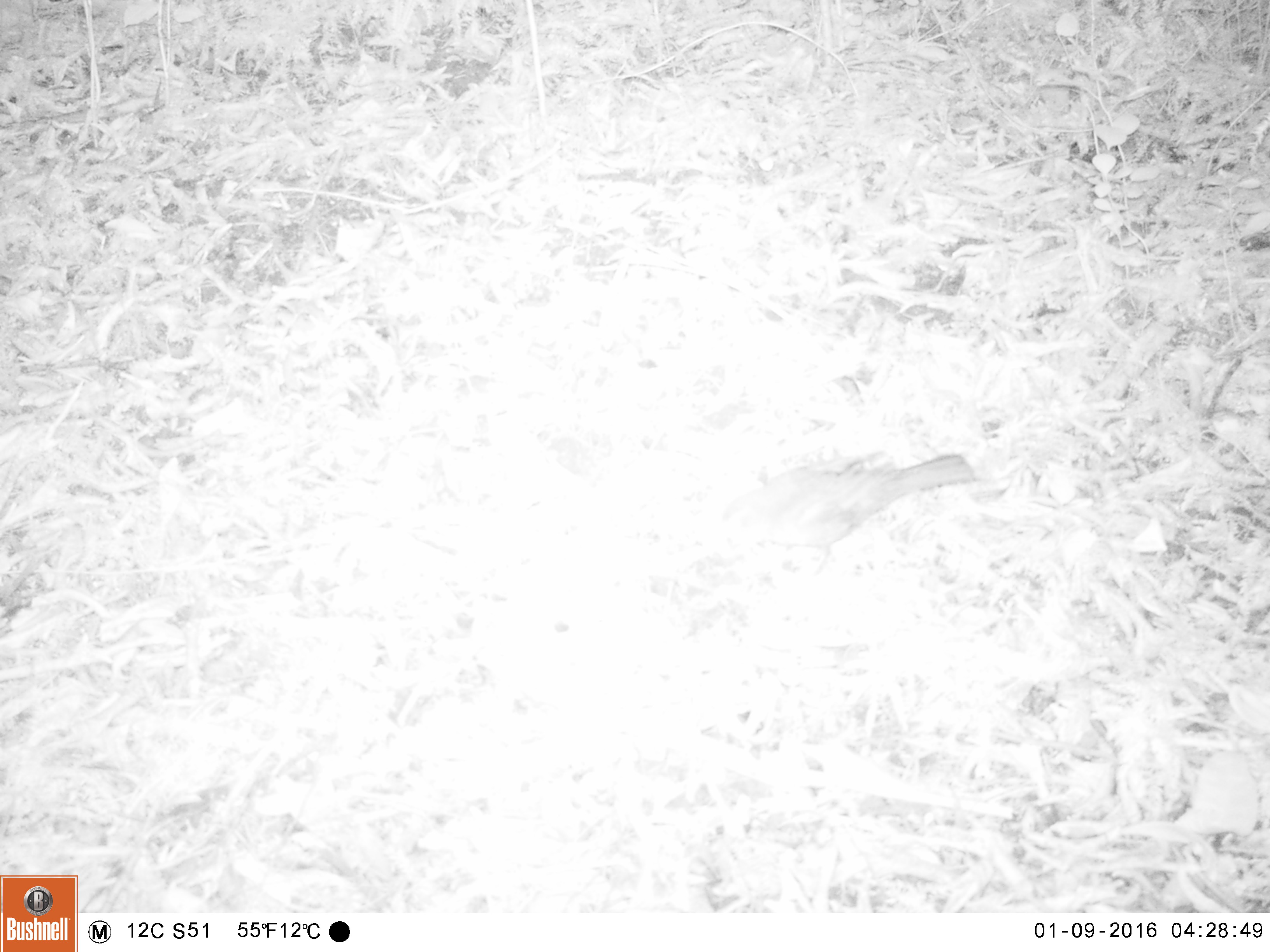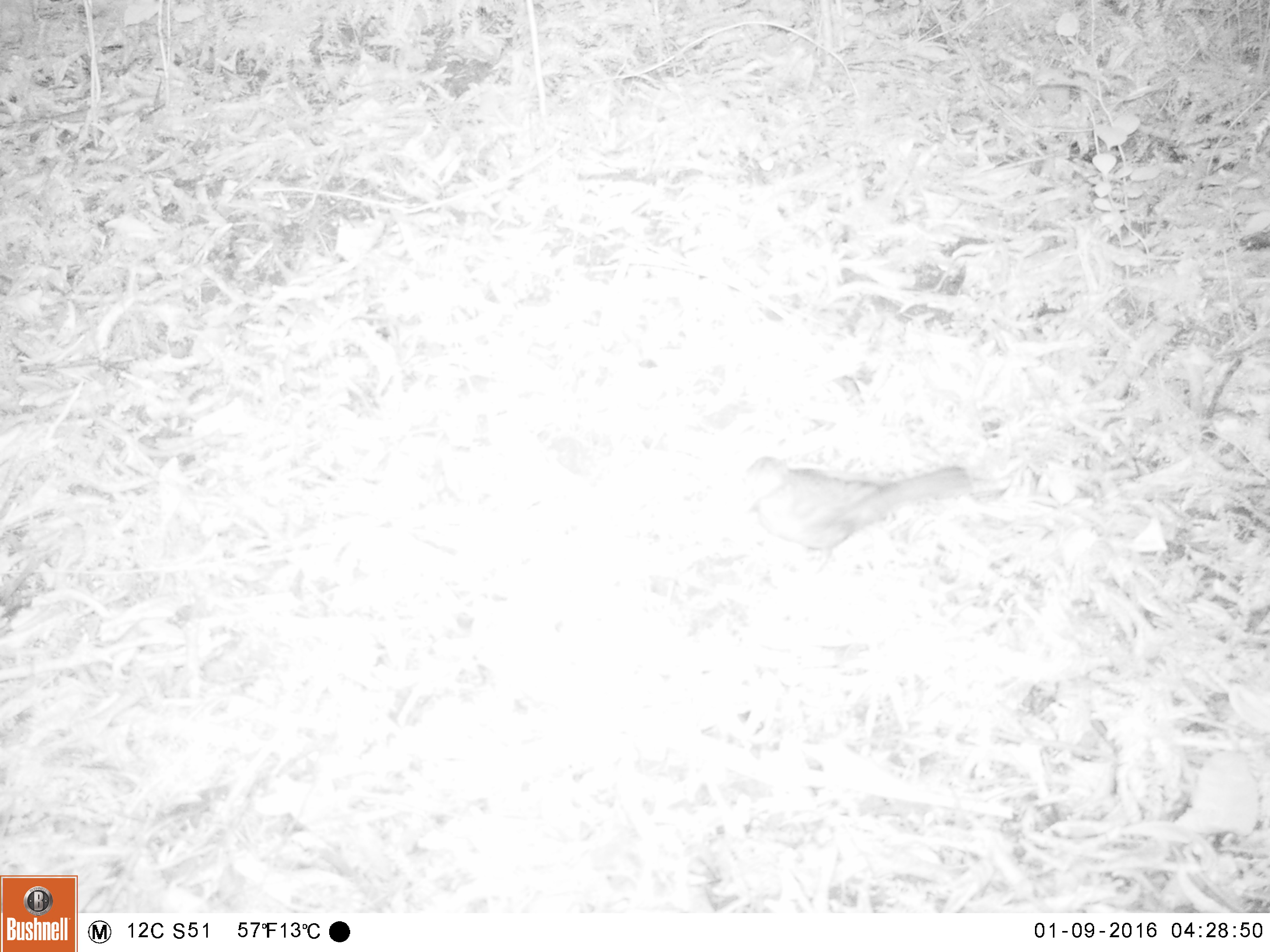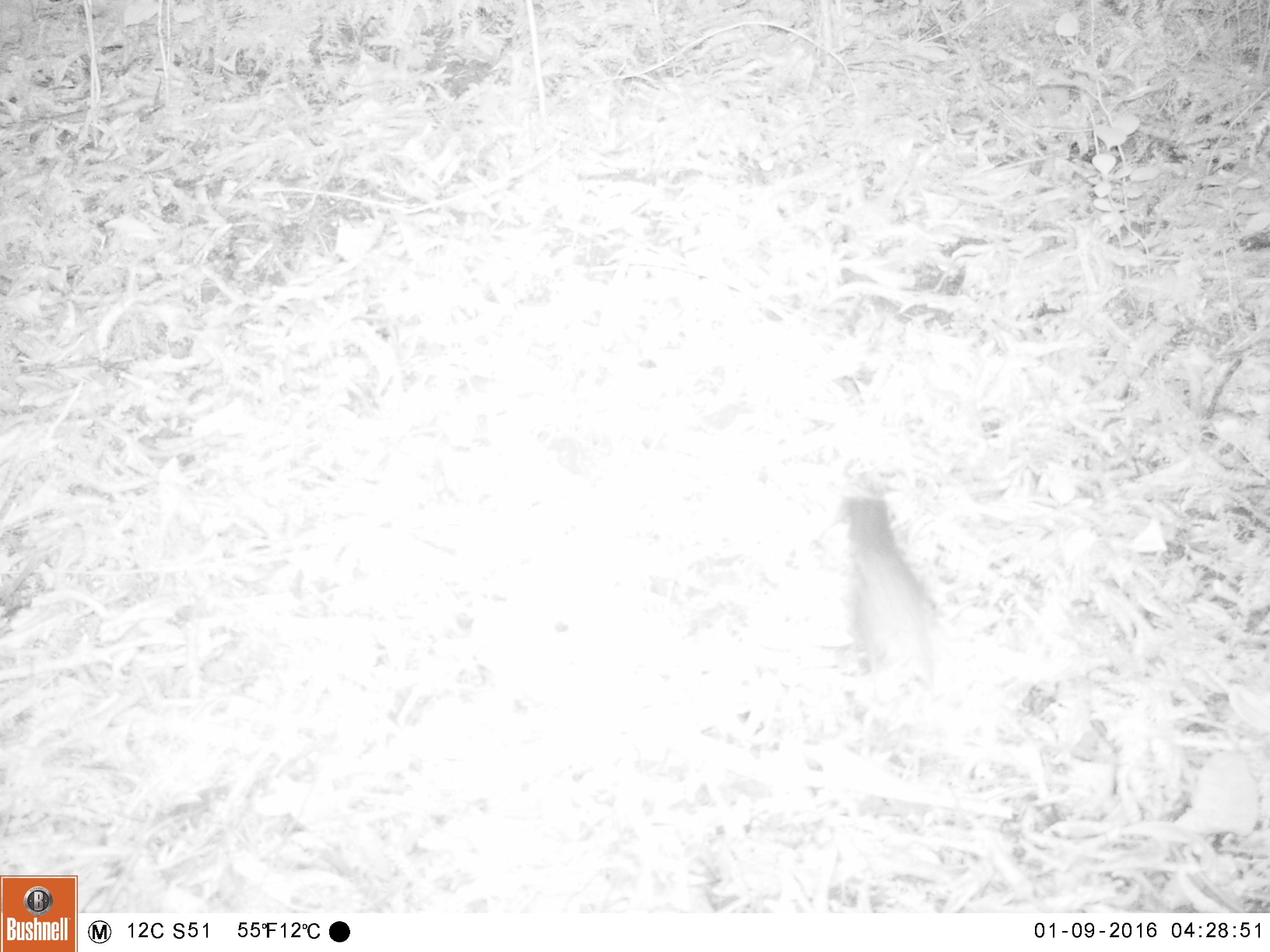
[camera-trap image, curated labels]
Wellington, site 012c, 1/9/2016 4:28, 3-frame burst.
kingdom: Animalia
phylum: Chordata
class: Aves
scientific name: Aves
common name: bird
Bird (Aves).